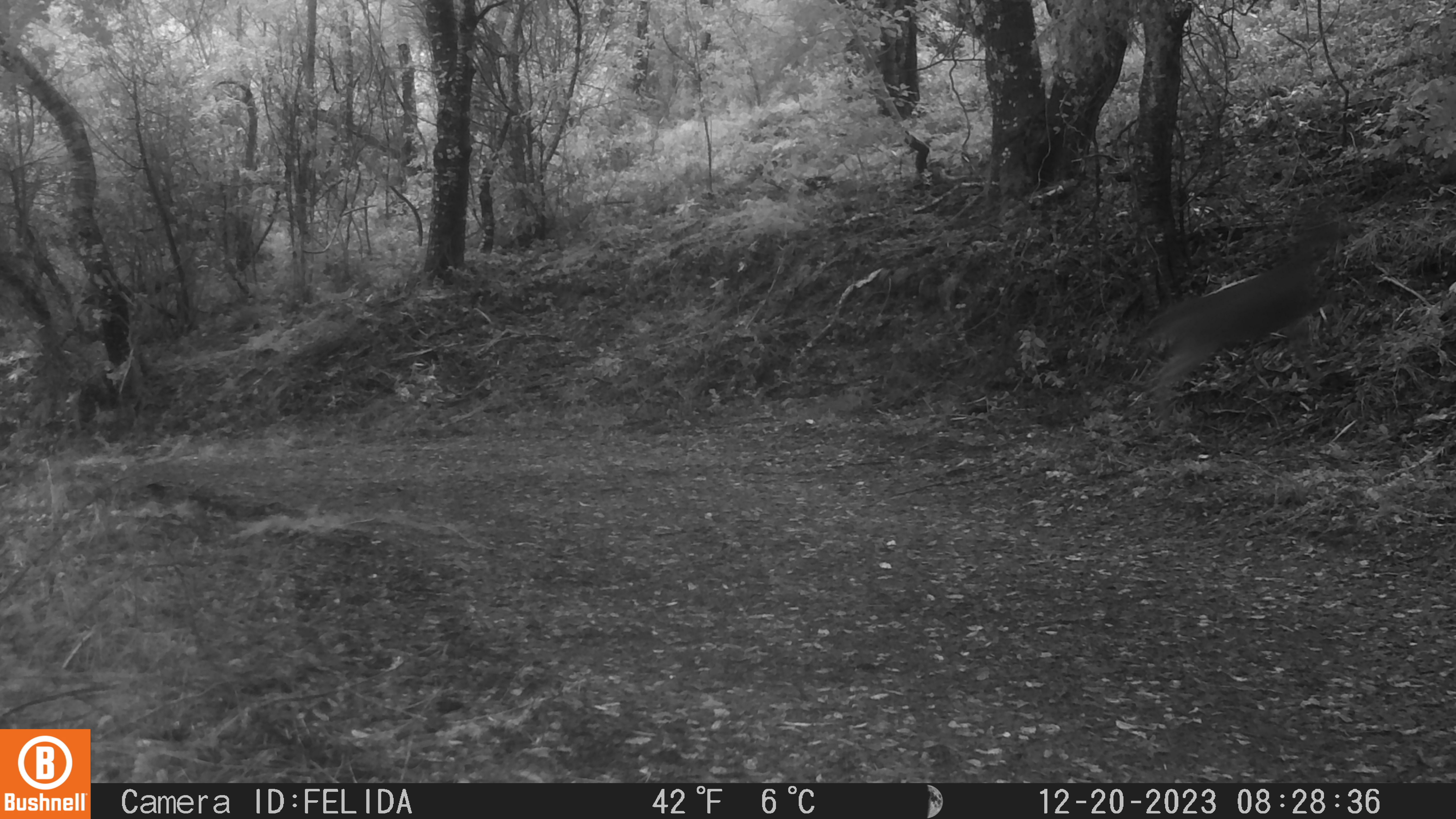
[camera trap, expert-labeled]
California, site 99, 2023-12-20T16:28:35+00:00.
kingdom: Animalia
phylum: Chordata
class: Mammalia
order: Artiodactyla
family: Cervidae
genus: Odocoileus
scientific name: Odocoileus hemionus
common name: mule deer